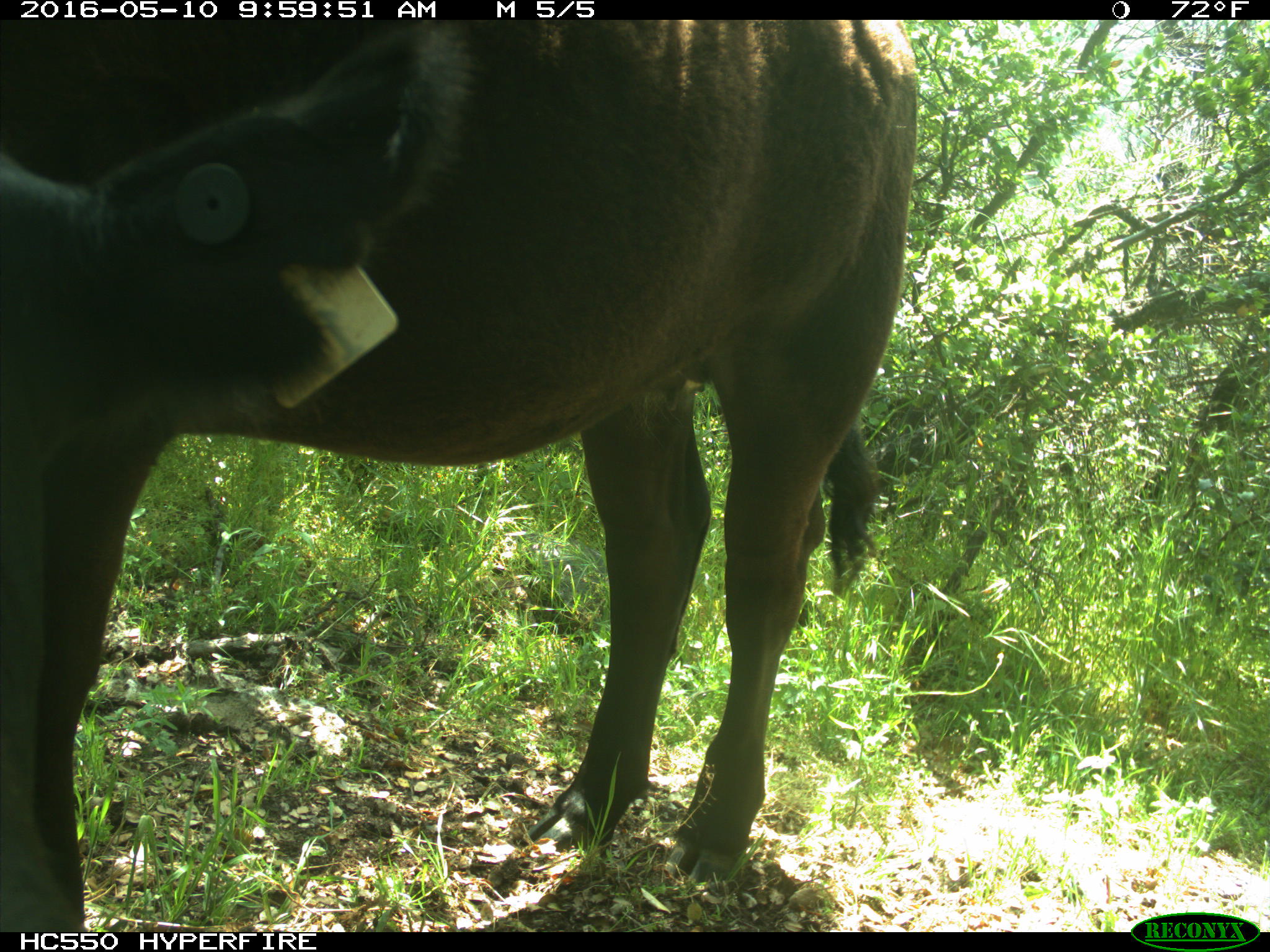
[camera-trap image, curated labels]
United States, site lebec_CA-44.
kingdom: Animalia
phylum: Chordata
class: Mammalia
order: Artiodactyla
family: Bovidae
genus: Bos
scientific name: Bos taurus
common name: domestic cow